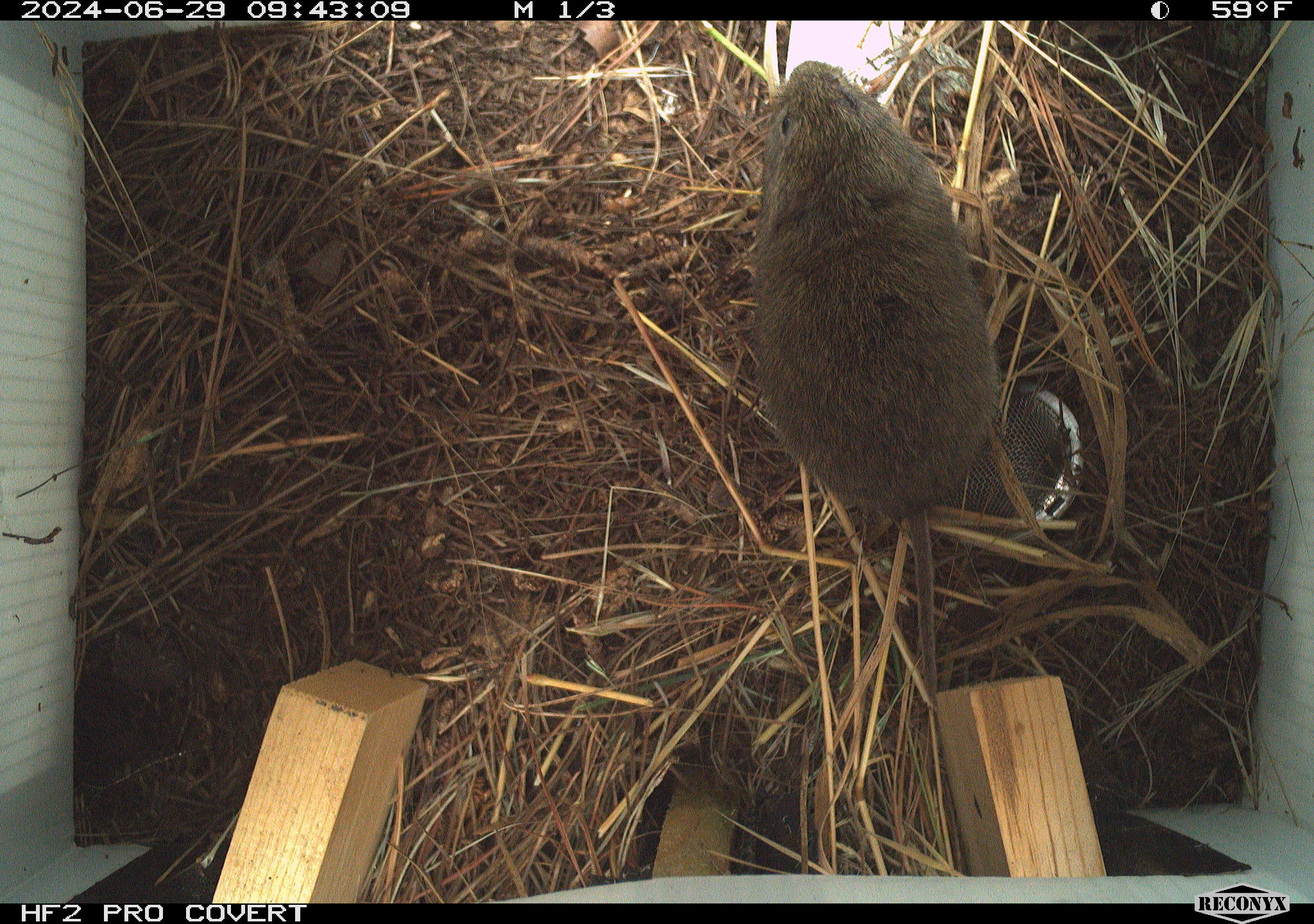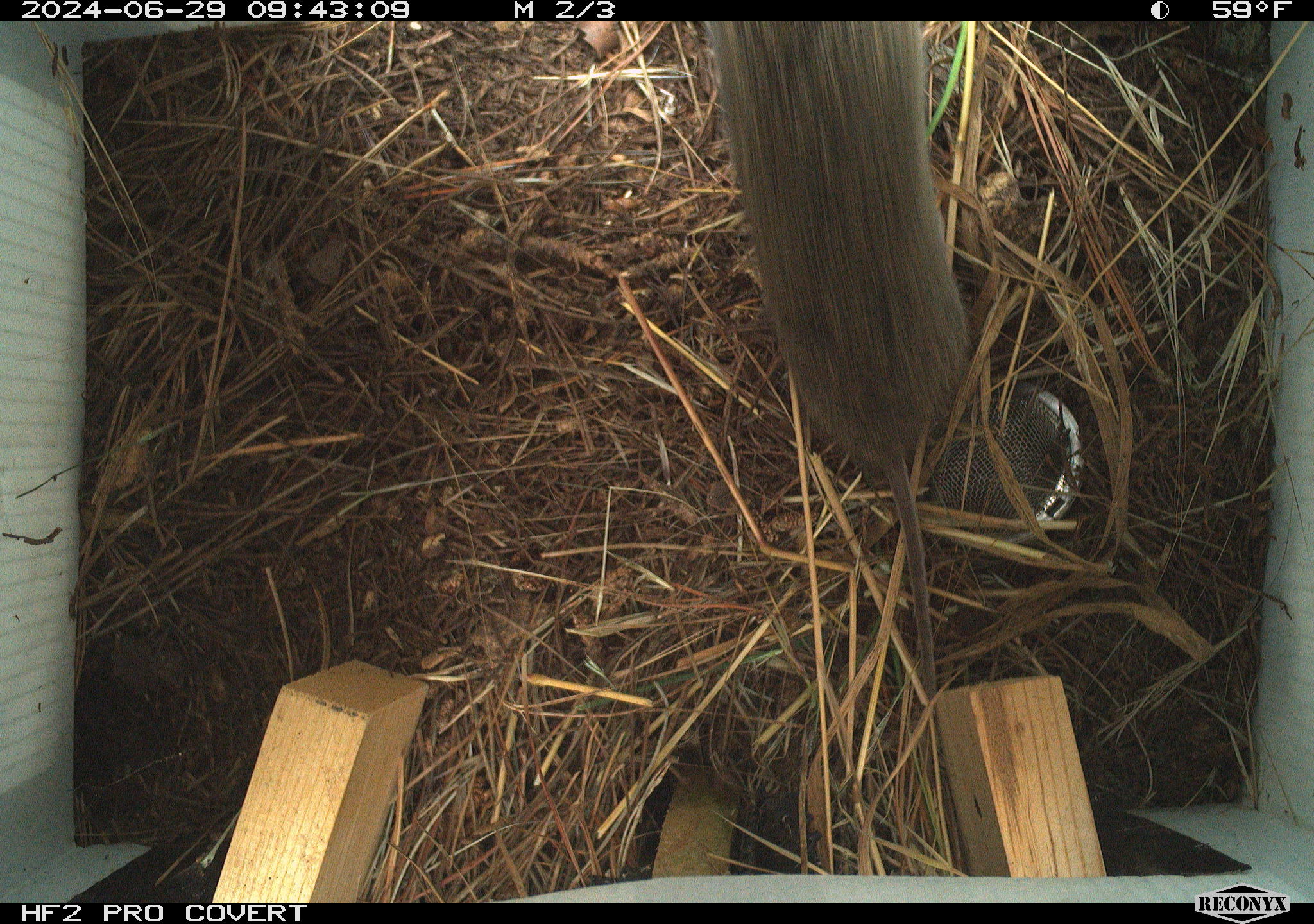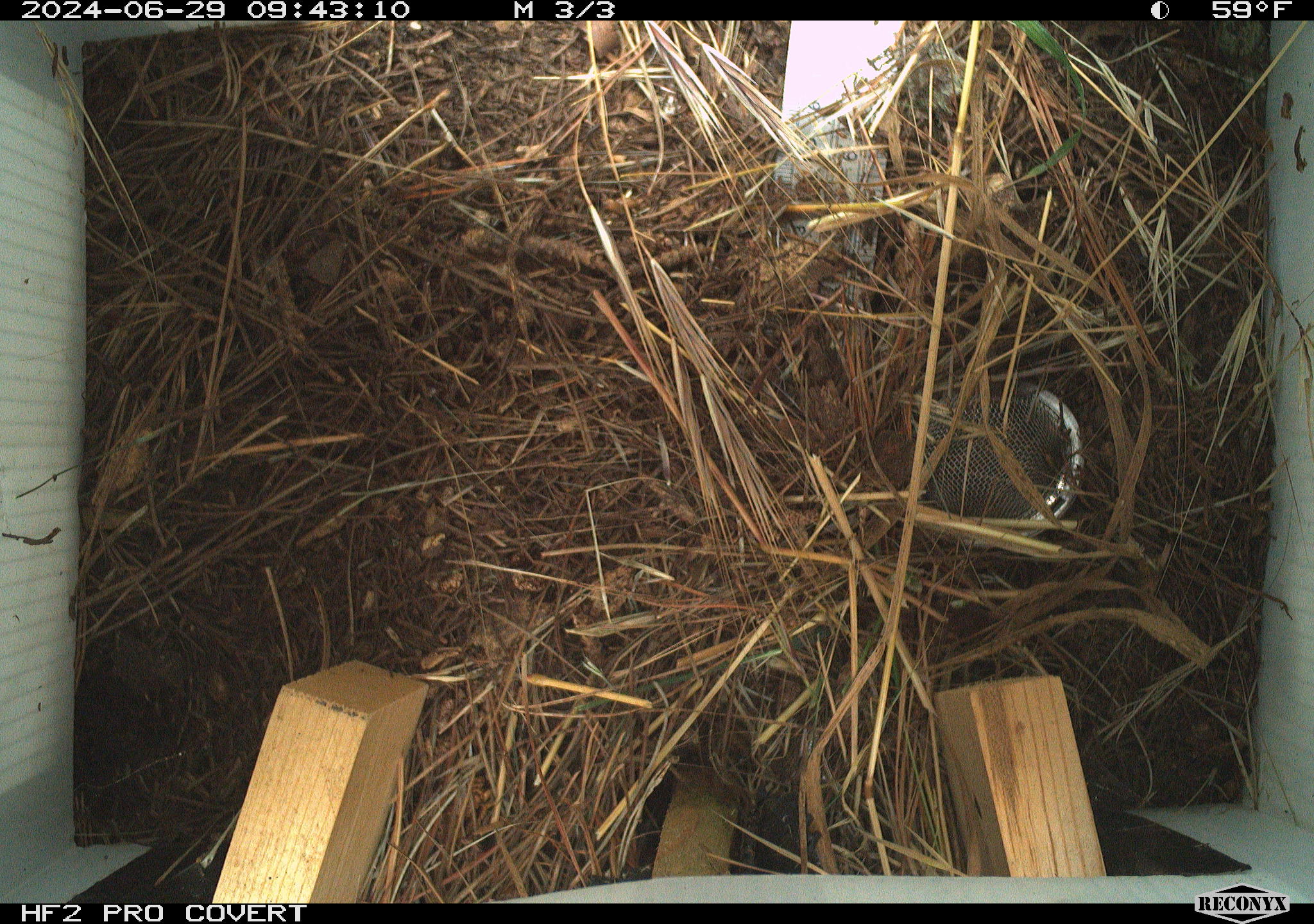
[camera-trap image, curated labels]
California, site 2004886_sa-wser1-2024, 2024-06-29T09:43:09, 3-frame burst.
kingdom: Animalia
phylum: Chordata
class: Mammalia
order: Rodentia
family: Cricetidae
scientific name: Arvicolinae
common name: voles, lemmings, and muskrats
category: arvicolinae subfamily